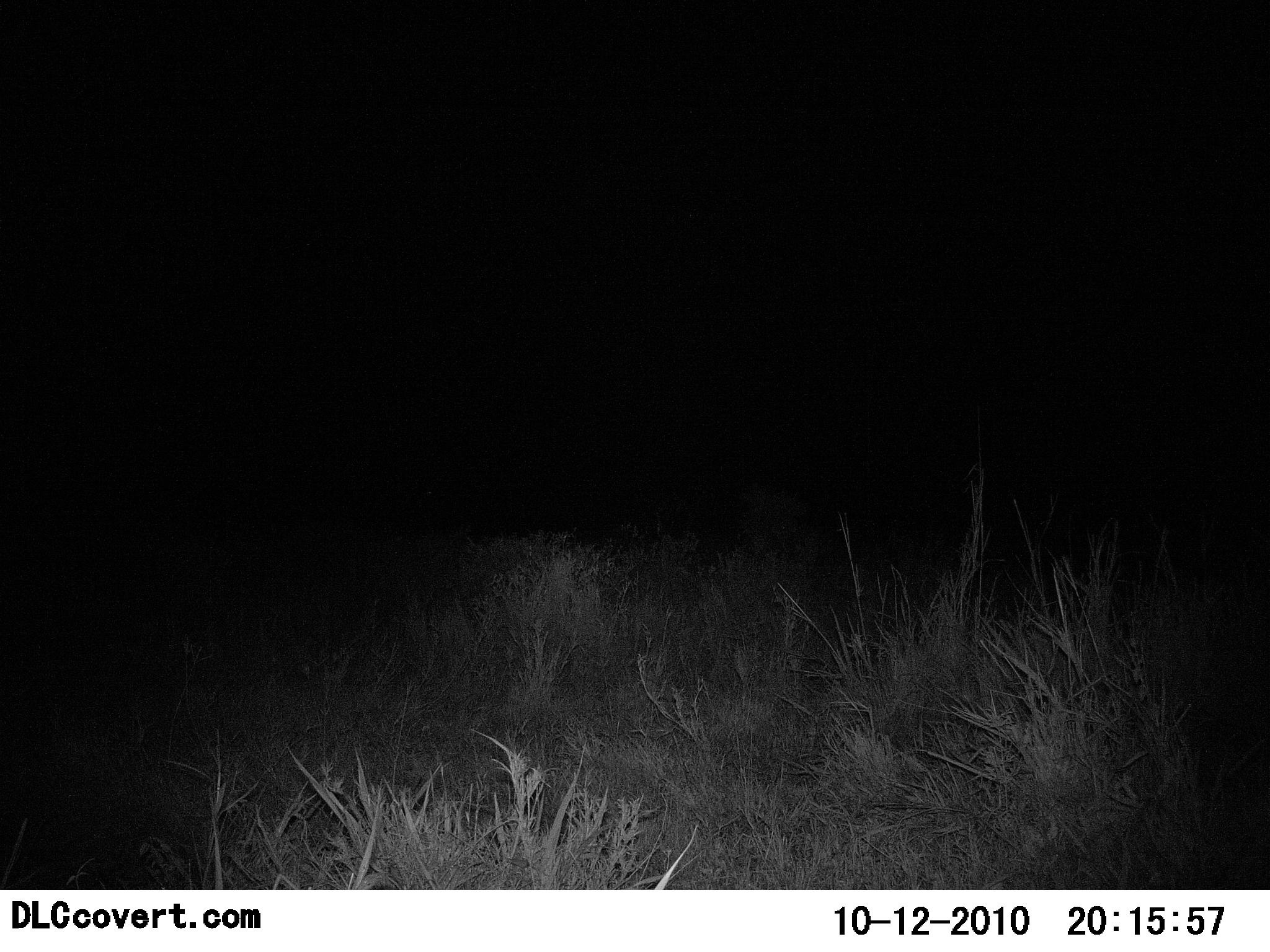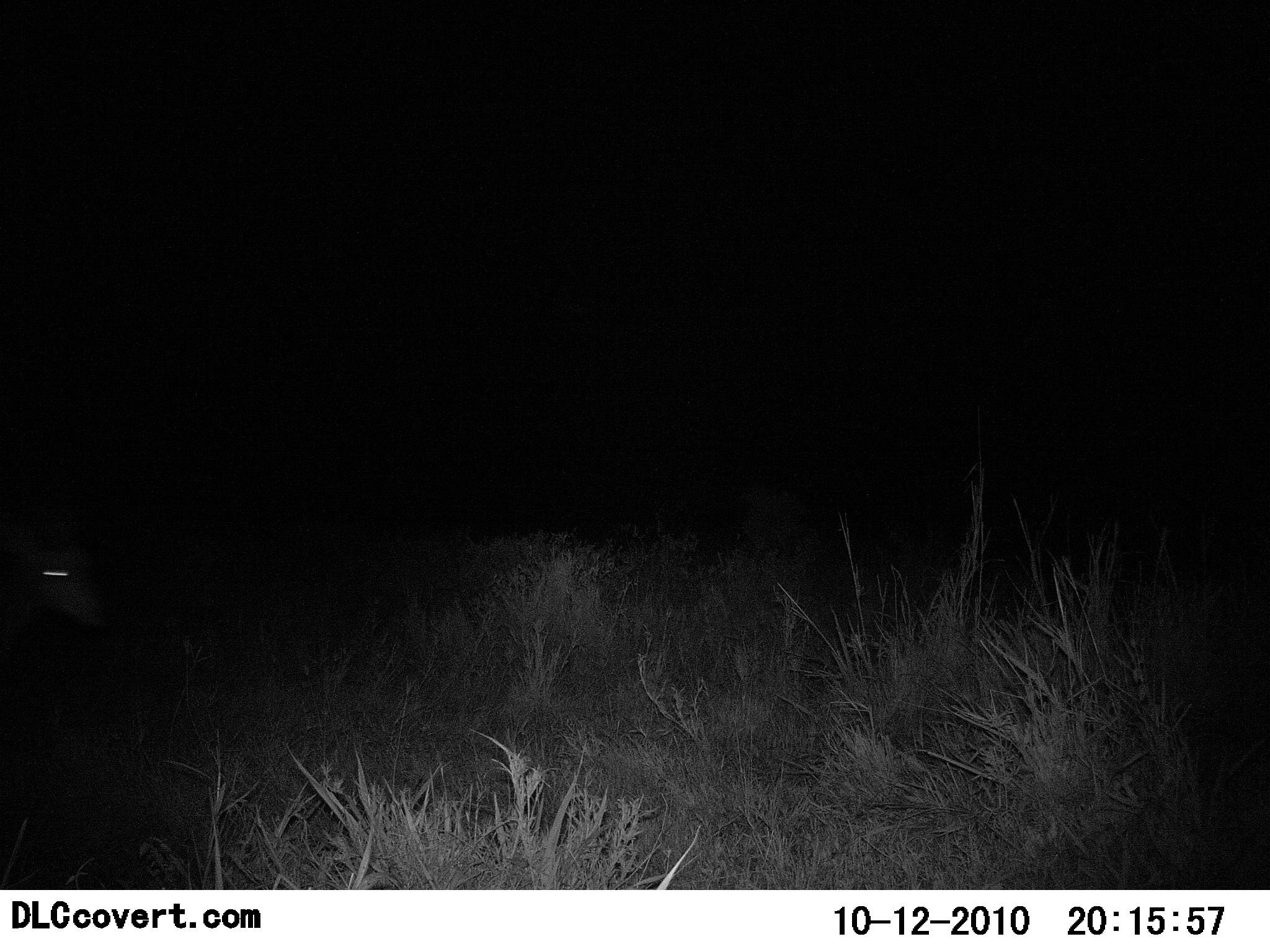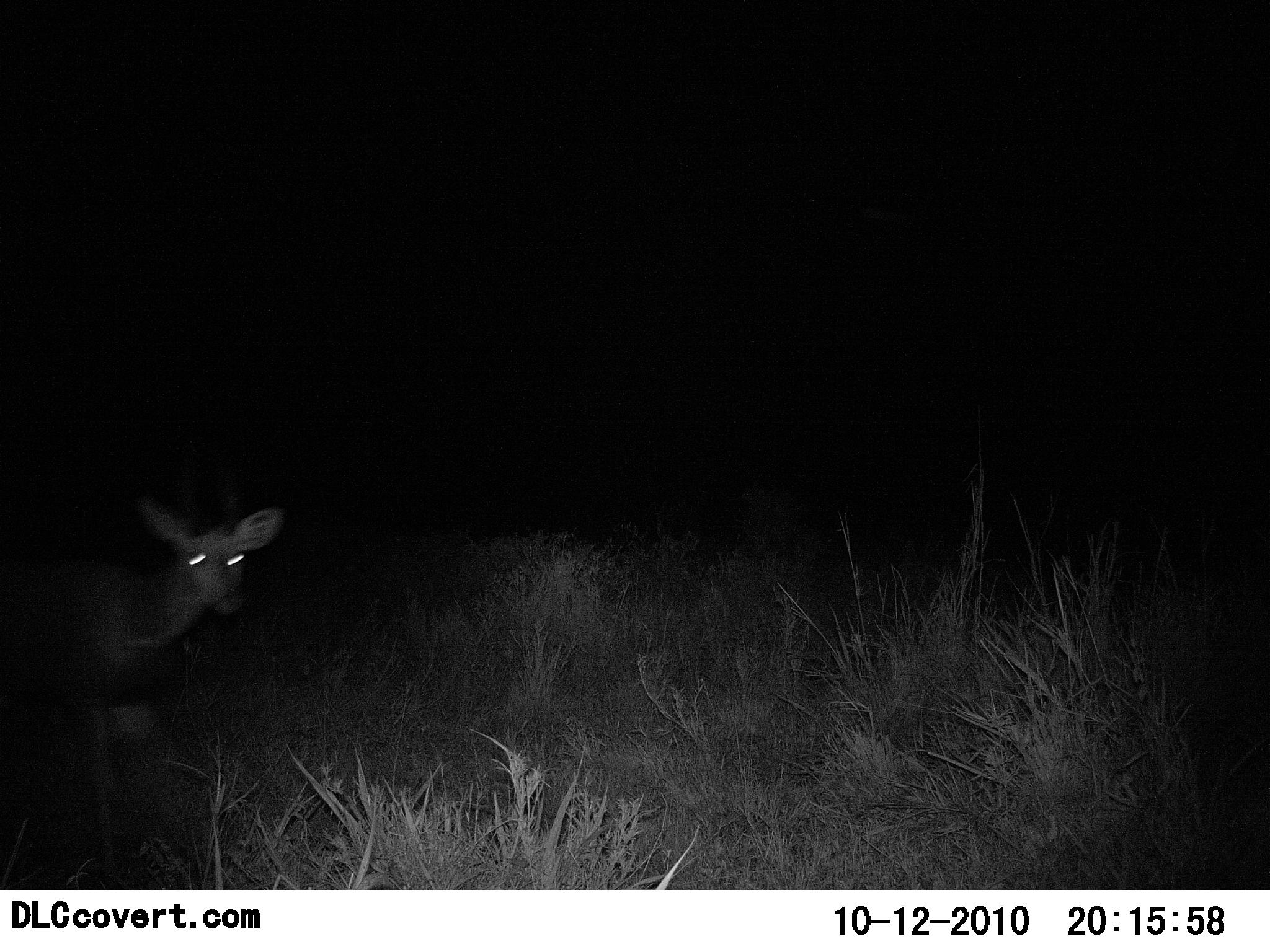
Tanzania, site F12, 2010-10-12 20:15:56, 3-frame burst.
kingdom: Animalia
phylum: Chordata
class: Mammalia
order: Artiodactyla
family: Bovidae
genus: Madoqua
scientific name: Madoqua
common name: dikdik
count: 1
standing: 25%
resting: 0%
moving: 50%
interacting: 25%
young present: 0%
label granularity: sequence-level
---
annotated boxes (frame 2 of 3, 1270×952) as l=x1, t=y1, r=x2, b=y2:
animal: l=0, t=530, r=107, b=646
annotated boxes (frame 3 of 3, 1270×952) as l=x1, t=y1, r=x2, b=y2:
animal: l=0, t=489, r=284, b=770